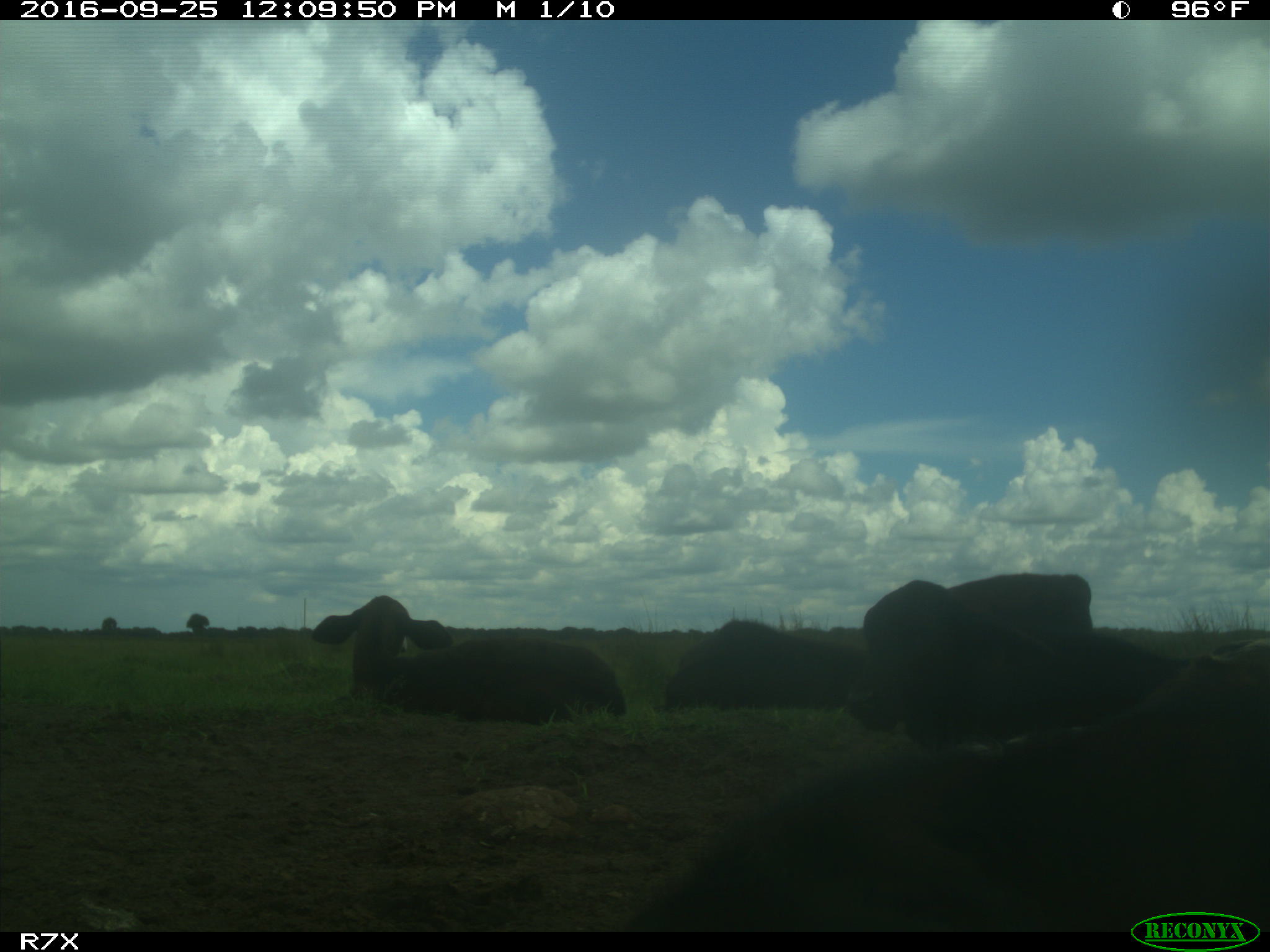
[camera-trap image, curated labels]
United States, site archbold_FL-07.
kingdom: Animalia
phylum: Chordata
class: Mammalia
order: Artiodactyla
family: Bovidae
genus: Bos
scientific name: Bos taurus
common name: domestic cow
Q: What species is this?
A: Bos taurus (domestic cow).